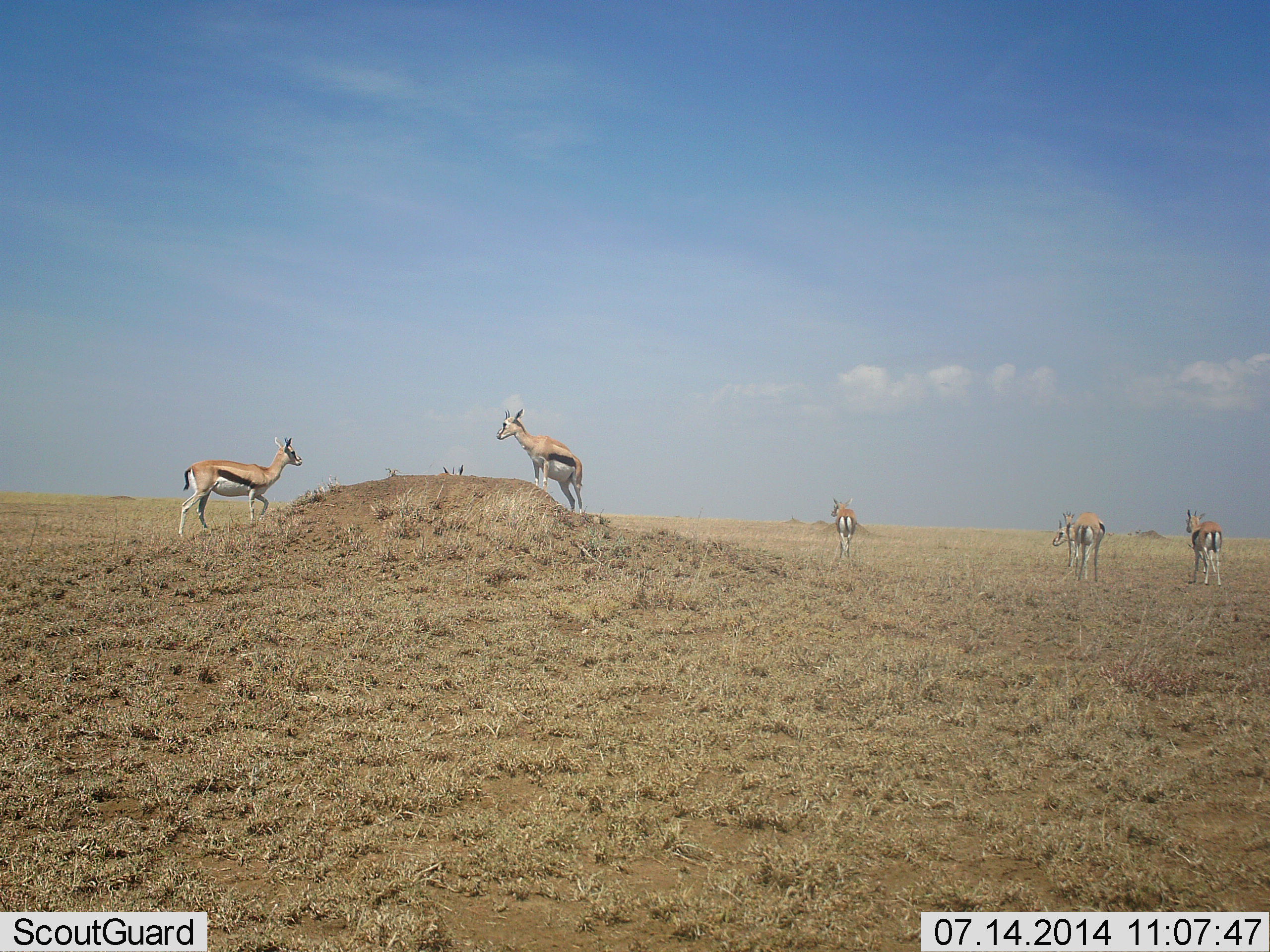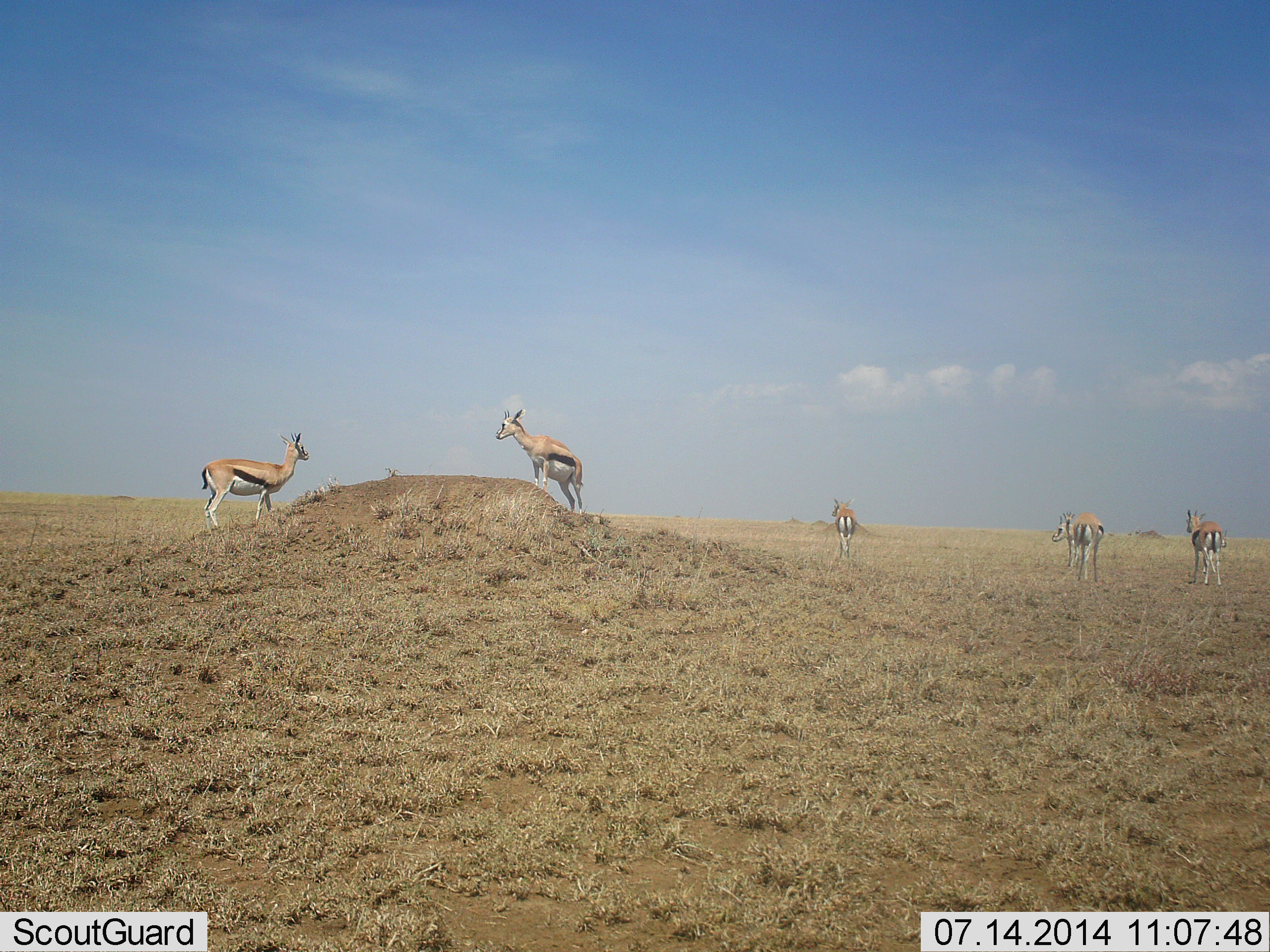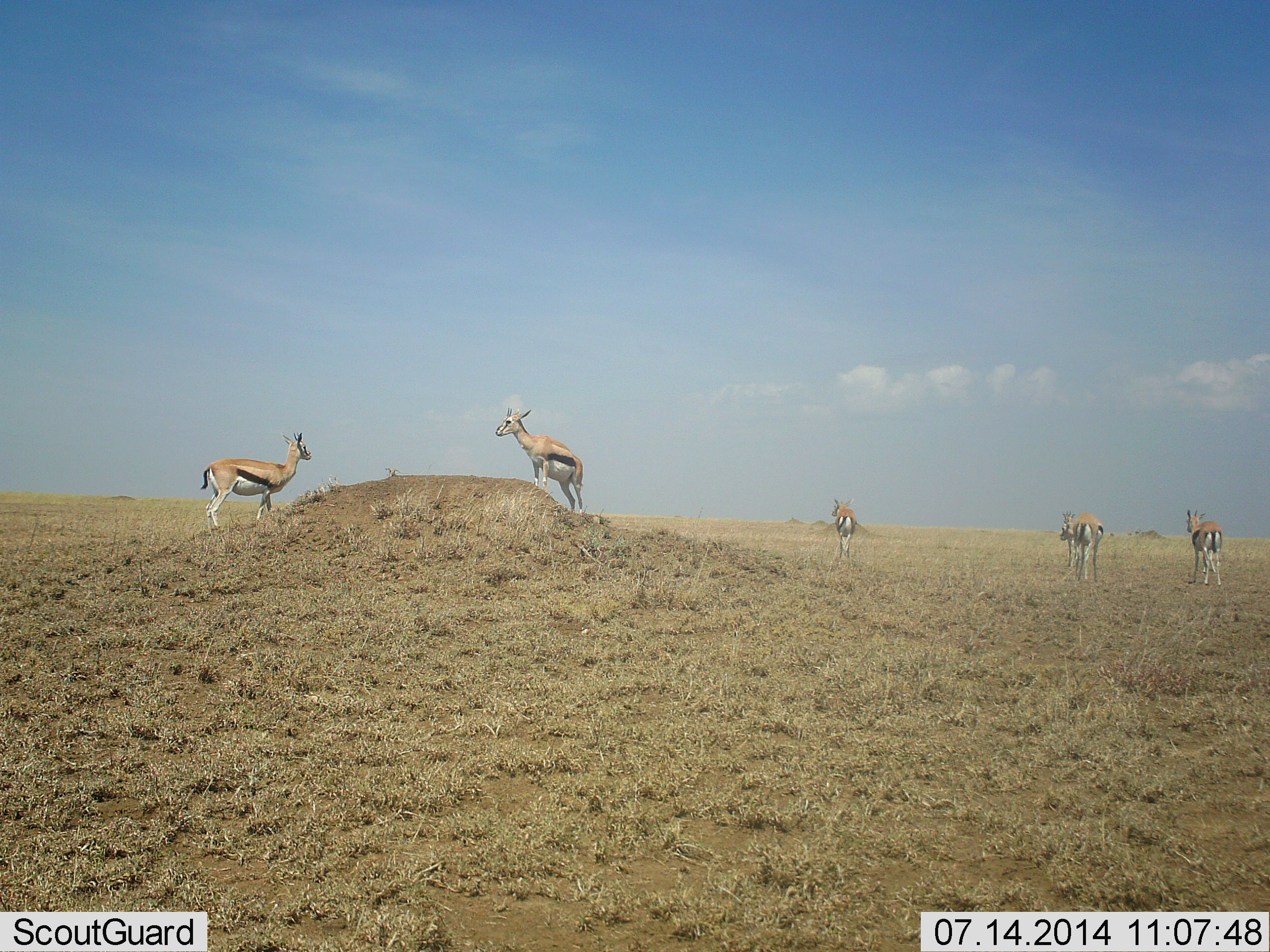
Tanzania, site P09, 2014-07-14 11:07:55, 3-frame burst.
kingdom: Animalia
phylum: Chordata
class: Mammalia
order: Artiodactyla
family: Bovidae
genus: Eudorcas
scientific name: Eudorcas thomsonii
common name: thomson's gazelle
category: gazellethomsons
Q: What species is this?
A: Gazellethomsons (thomson's gazelle) (Eudorcas thomsonii).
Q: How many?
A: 6.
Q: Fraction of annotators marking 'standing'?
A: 100%.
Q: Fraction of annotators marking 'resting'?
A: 0%.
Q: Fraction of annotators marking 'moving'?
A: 30%.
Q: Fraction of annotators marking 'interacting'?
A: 10%.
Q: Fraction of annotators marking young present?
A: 0%.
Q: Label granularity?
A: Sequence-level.